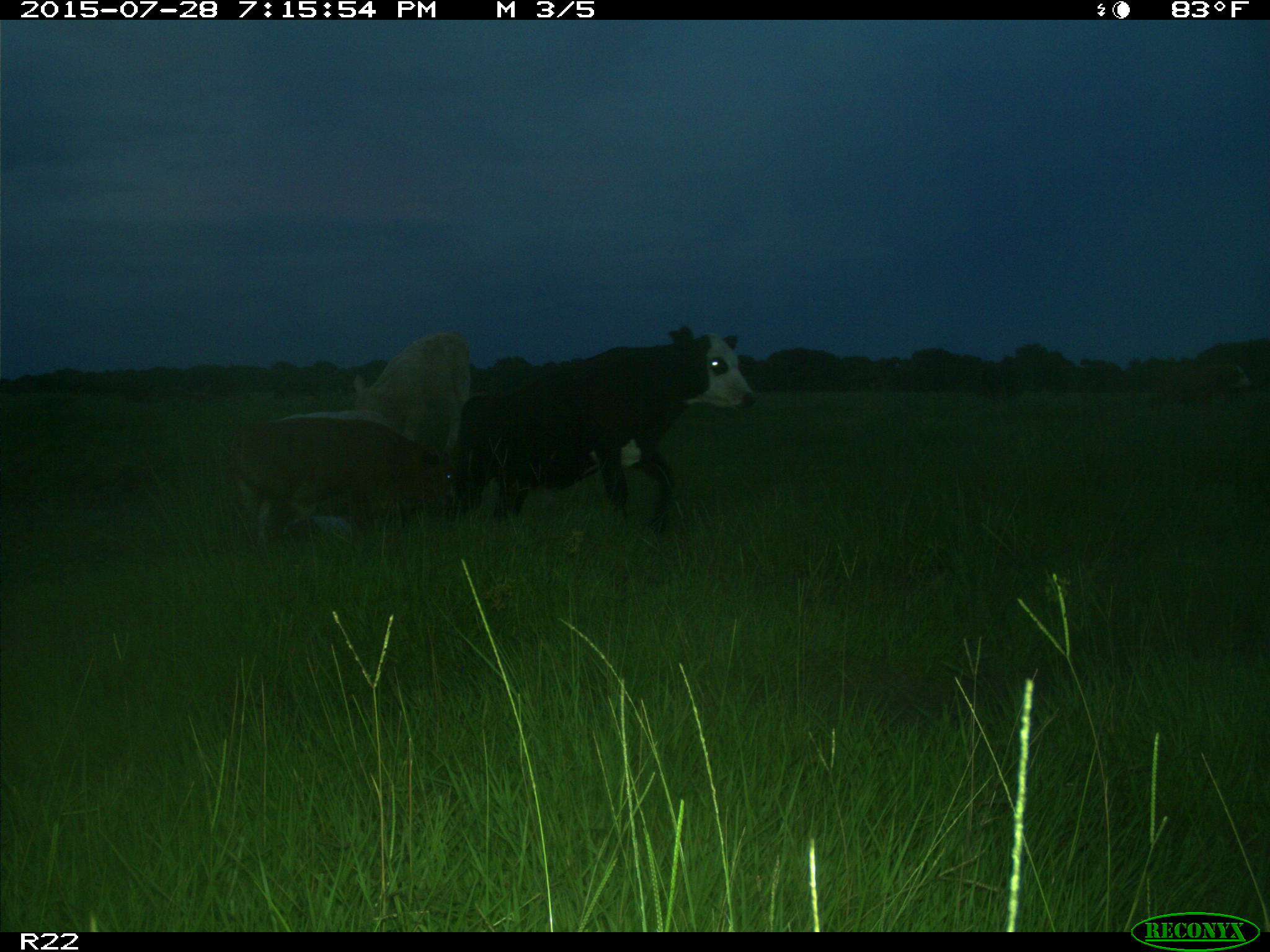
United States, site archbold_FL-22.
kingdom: Animalia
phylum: Chordata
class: Mammalia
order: Artiodactyla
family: Bovidae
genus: Bos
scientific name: Bos taurus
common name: domestic cow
Bos taurus (domestic cow).